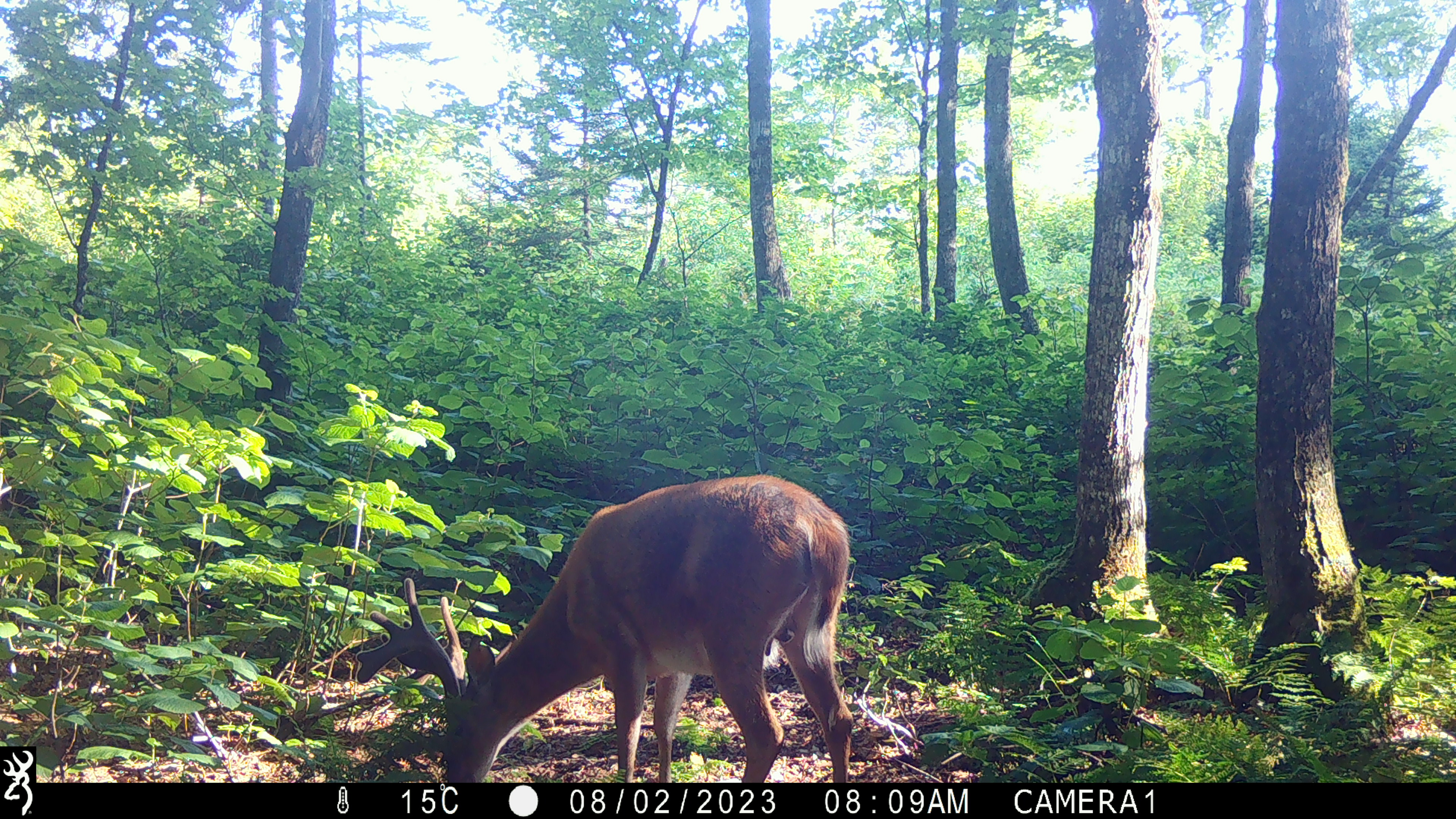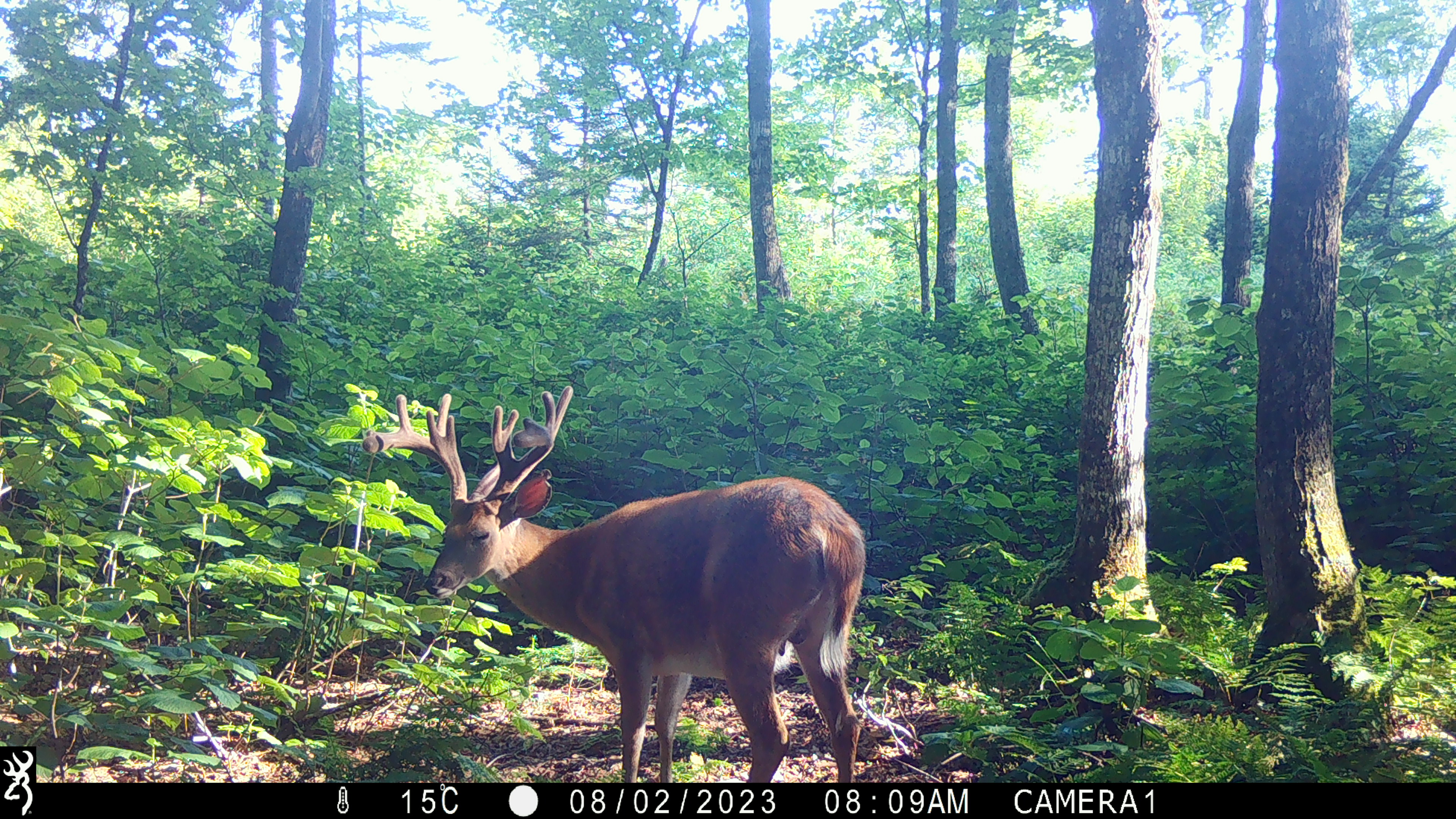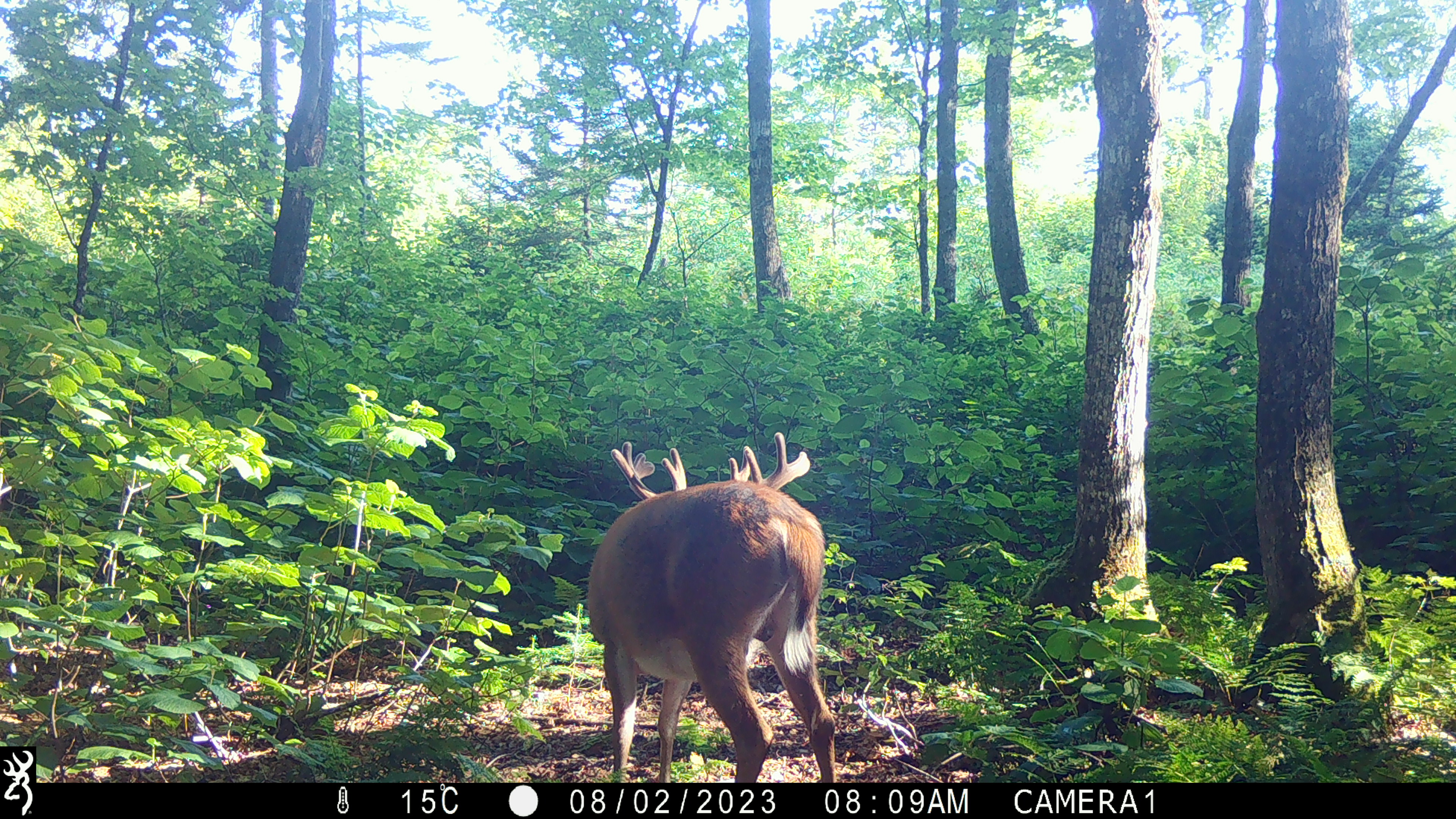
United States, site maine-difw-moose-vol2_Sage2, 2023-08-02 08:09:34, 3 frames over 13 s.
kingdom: Animalia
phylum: Chordata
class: Mammalia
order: Artiodactyla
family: Cervidae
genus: Odocoileus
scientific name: Odocoileus virginianus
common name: white-tailed deer